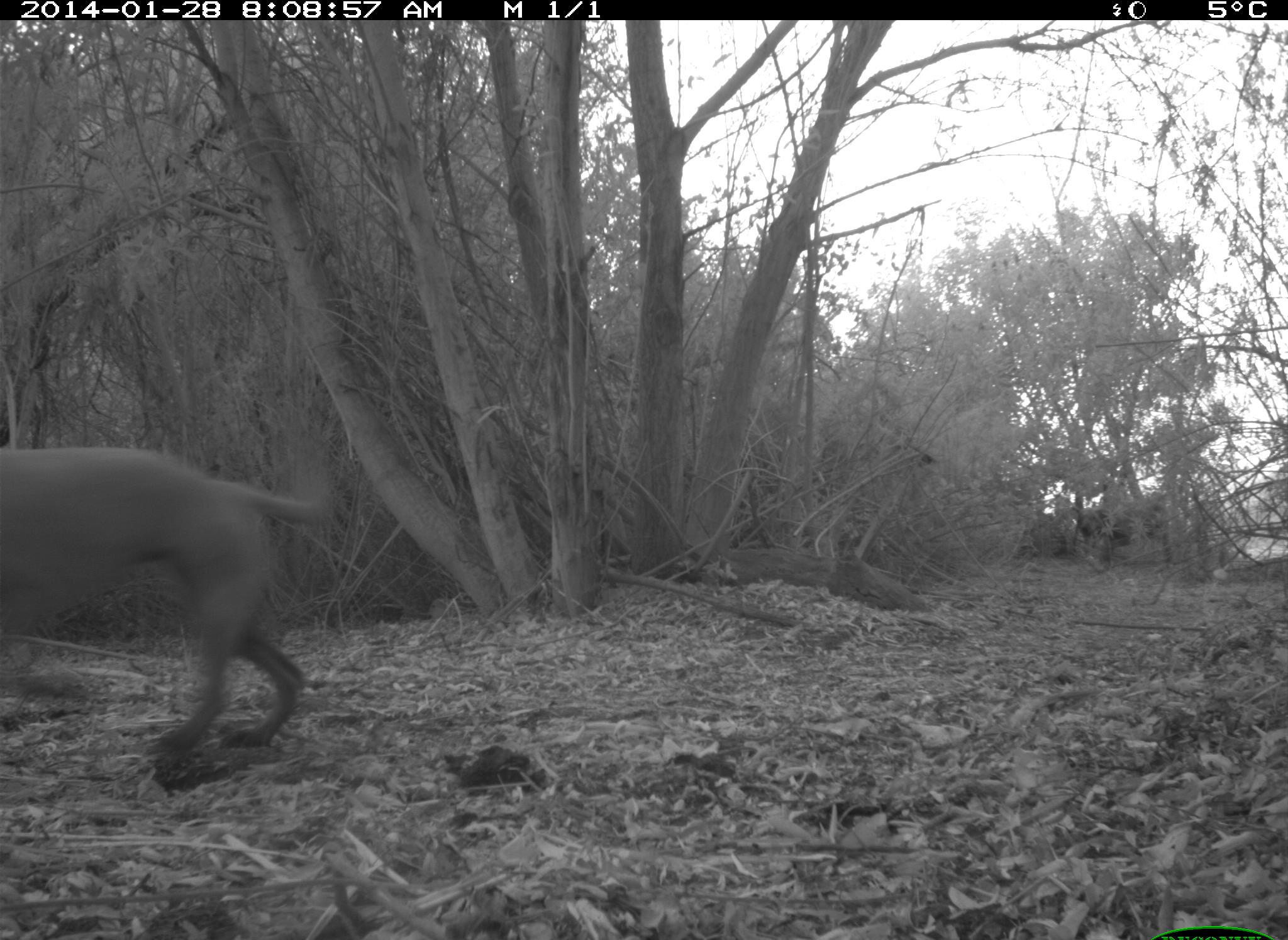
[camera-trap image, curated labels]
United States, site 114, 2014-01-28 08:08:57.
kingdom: Animalia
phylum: Chordata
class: Mammalia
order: Carnivora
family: Canidae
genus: Canis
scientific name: Canis familiaris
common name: domestic dog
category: dog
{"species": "dog (domestic dog) (Canis familiaris)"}